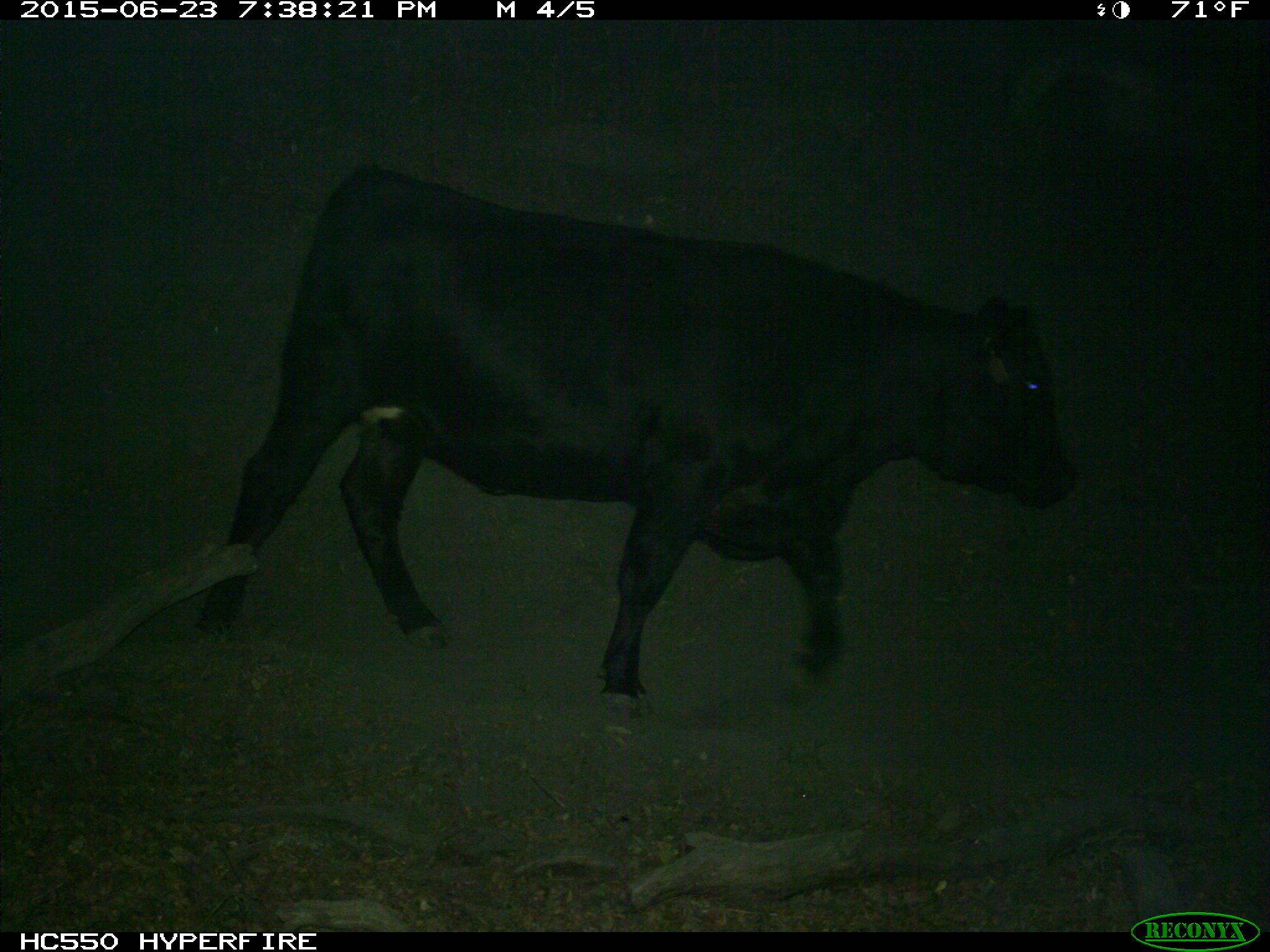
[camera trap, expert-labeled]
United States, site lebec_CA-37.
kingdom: Animalia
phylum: Chordata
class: Mammalia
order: Artiodactyla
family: Bovidae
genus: Bos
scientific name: Bos taurus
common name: domestic cow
Bos taurus (domestic cow).